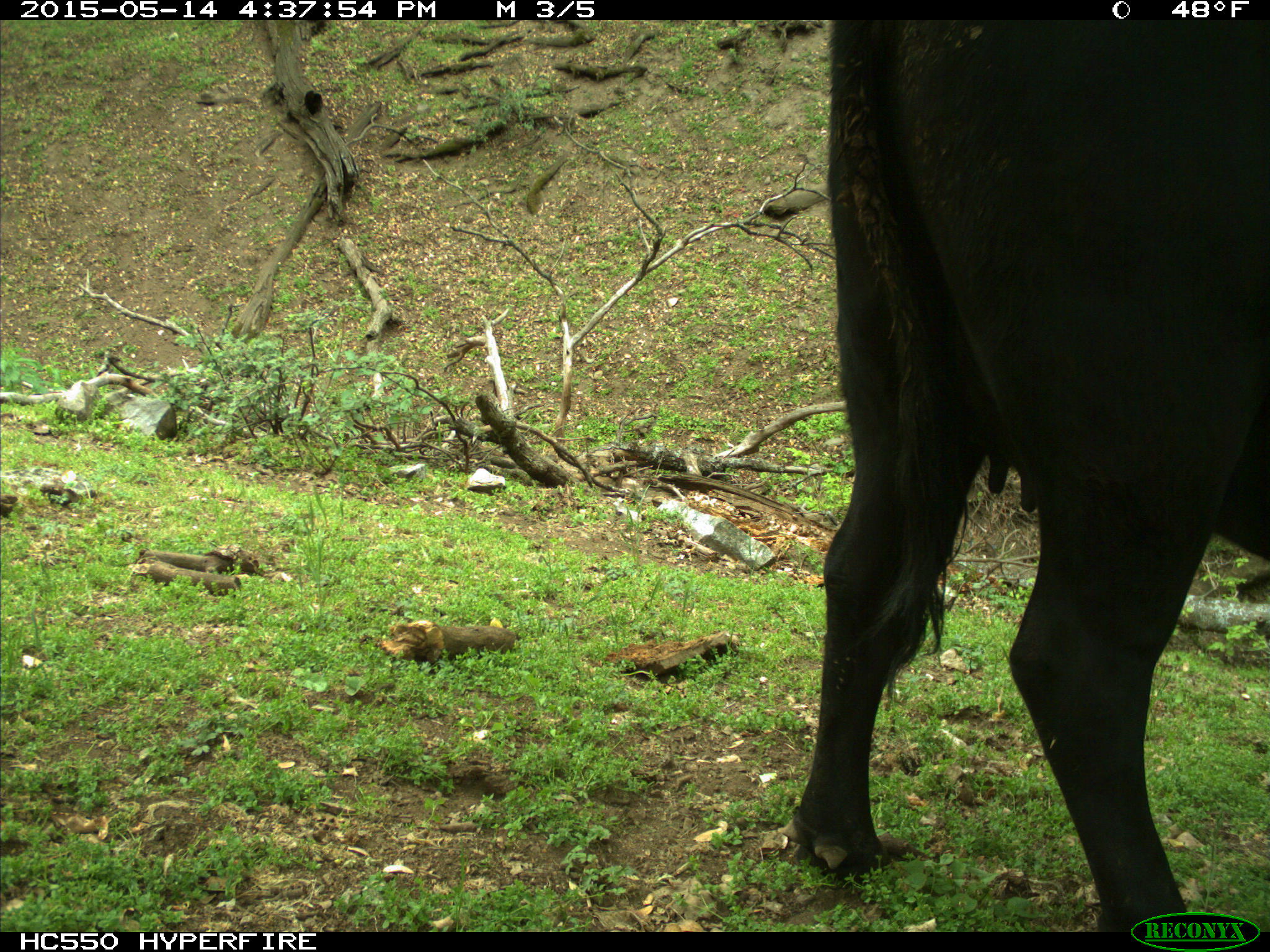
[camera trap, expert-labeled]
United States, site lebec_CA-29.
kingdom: Animalia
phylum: Chordata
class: Mammalia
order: Artiodactyla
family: Bovidae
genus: Bos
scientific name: Bos taurus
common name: domestic cow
Bos taurus (domestic cow).